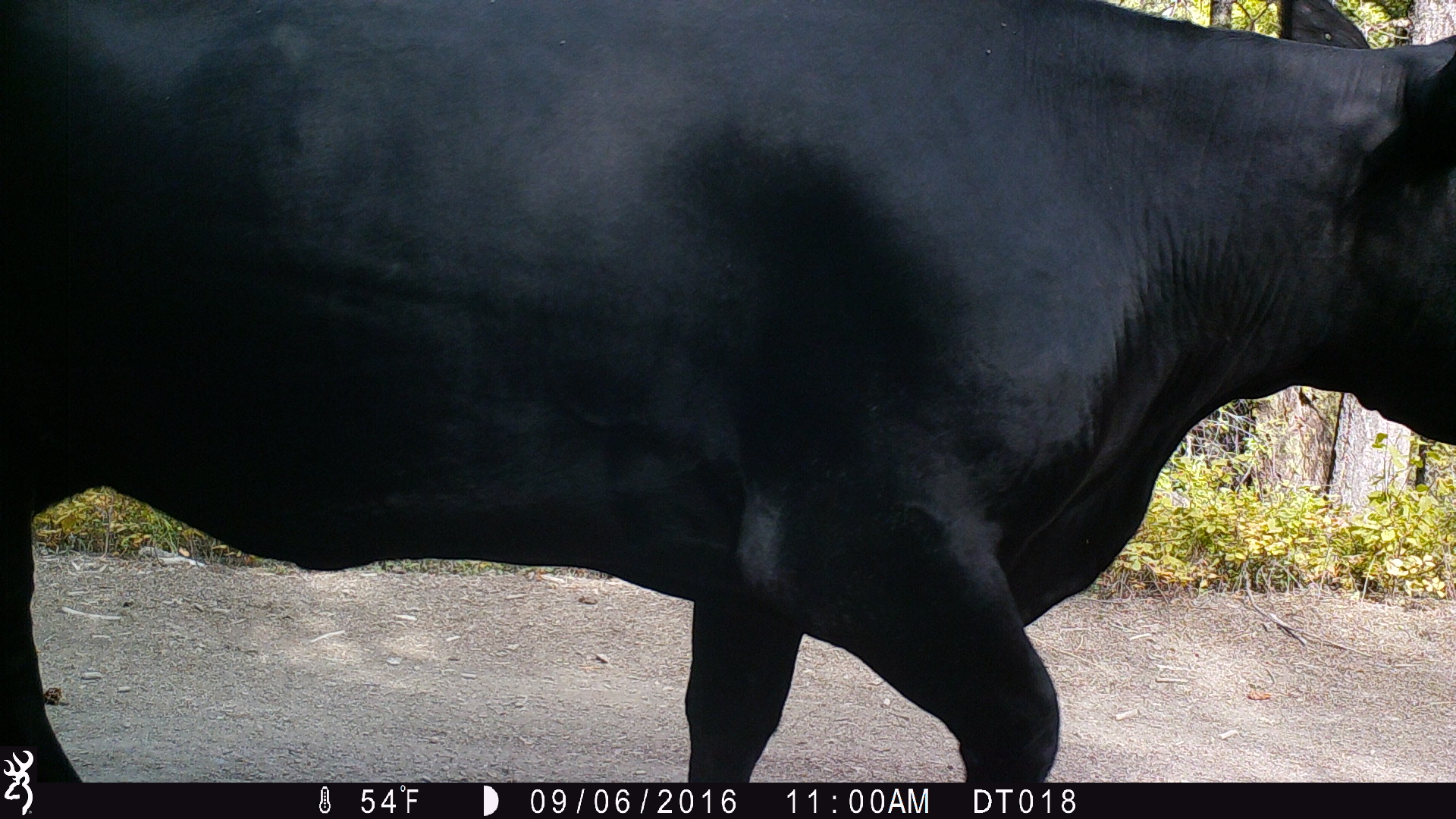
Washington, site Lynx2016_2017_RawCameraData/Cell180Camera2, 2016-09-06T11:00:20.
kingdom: Animalia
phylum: Chordata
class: Mammalia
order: Artiodactyla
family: Bovidae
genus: Bos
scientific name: Bos taurus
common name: domestic cattle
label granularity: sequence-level